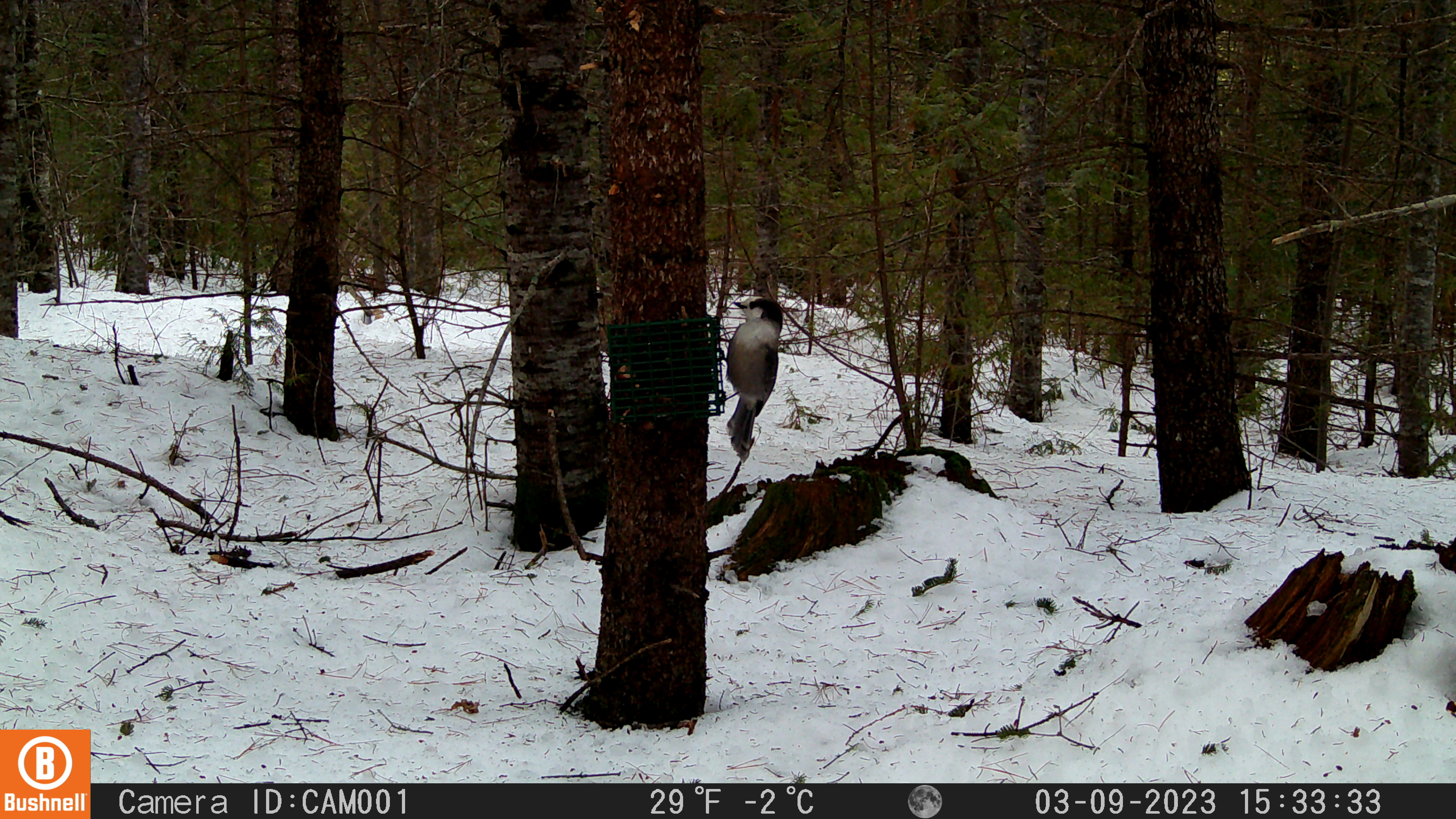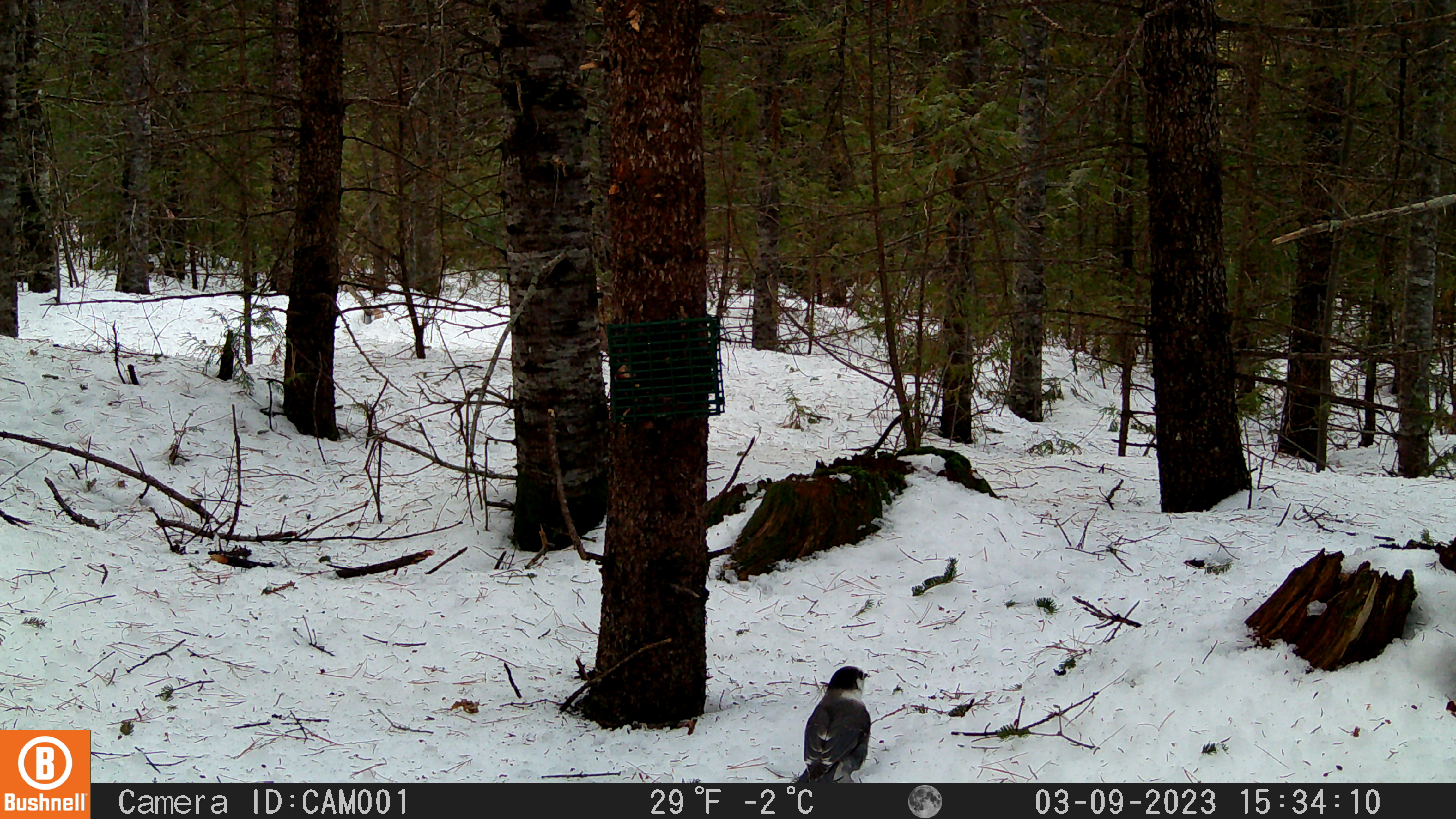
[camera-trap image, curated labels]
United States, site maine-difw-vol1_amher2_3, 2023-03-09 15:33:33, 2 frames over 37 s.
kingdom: Animalia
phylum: Chordata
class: Aves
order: Passeriformes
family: Corvidae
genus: Perisoreus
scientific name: Perisoreus canadensis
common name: canada jay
Canada jay (Perisoreus canadensis).